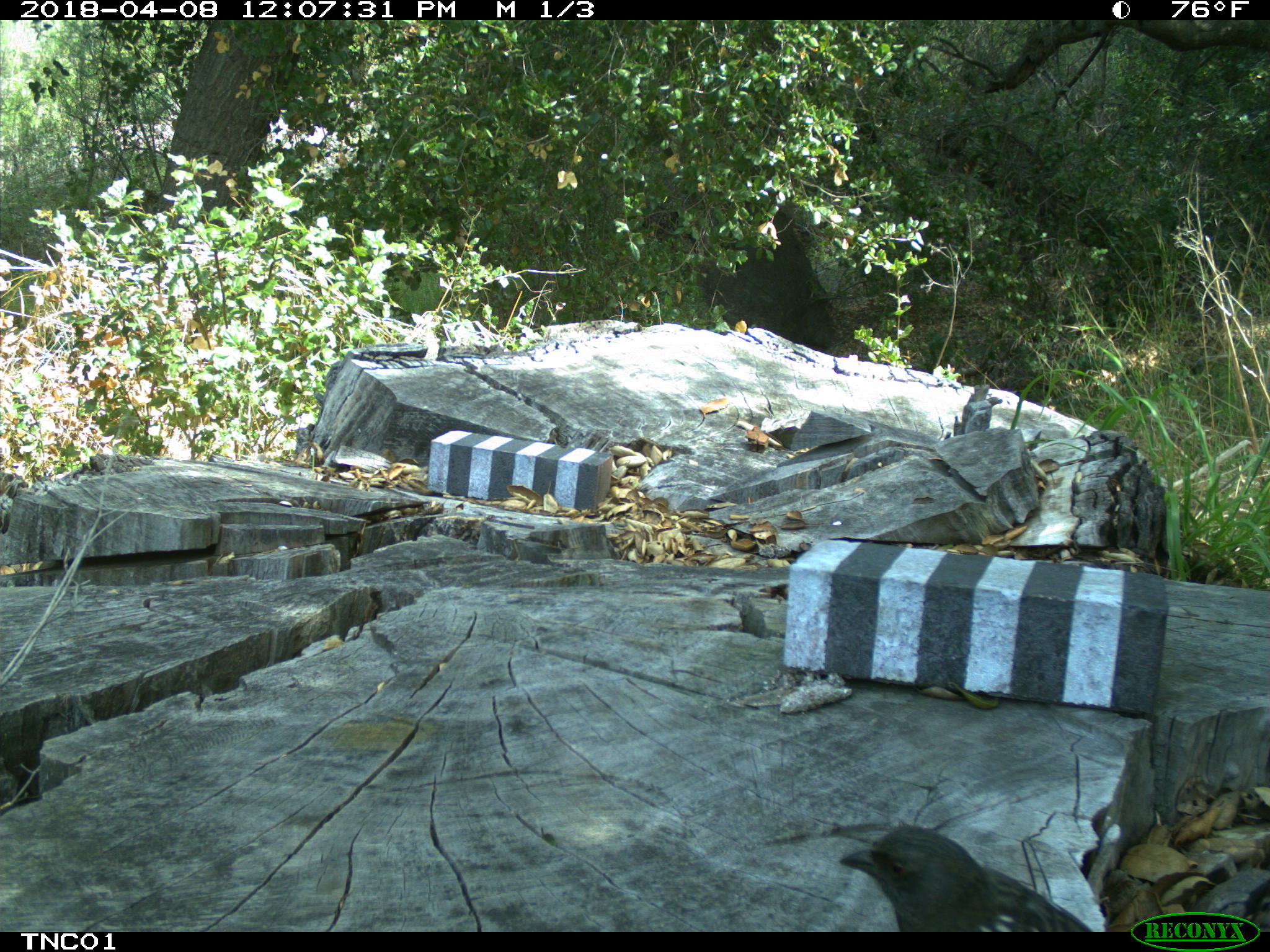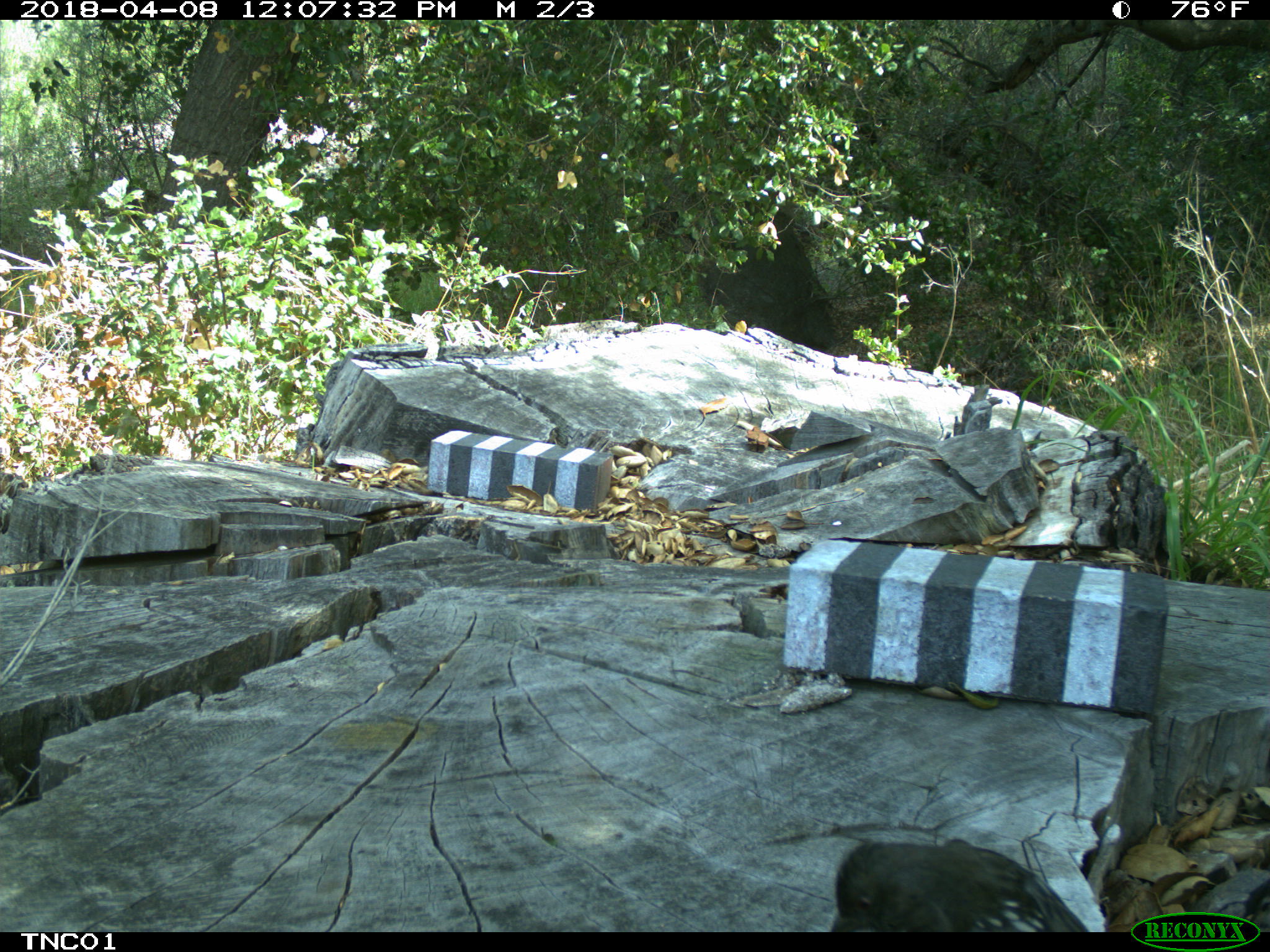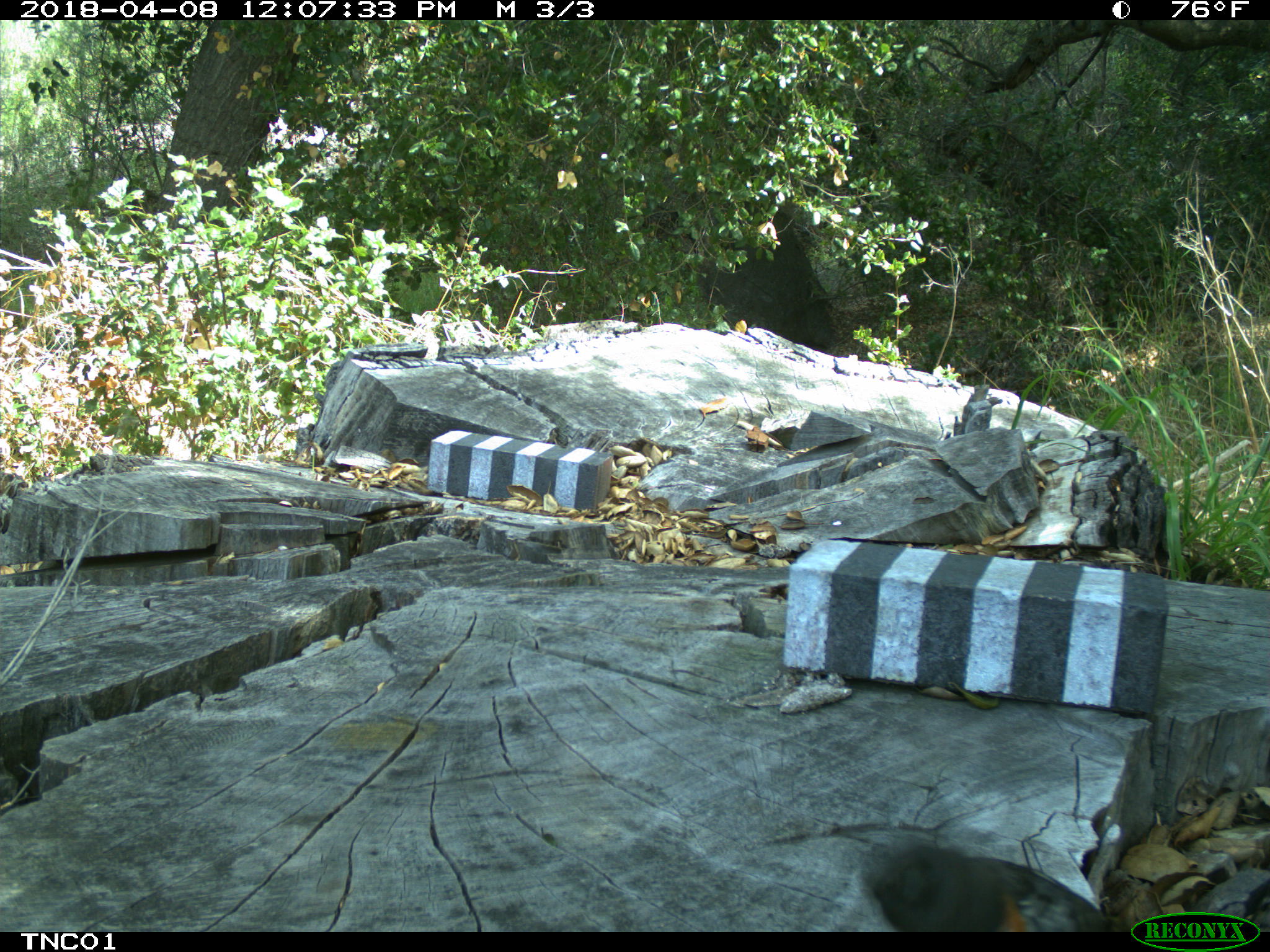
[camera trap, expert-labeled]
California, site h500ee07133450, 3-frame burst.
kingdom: Animalia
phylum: Chordata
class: Aves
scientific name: Aves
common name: bird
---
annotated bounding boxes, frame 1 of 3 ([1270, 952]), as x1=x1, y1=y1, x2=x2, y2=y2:
bird: x1=838, y1=826, x2=1092, y2=932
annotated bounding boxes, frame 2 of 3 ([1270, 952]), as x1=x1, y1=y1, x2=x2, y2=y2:
bird: x1=829, y1=836, x2=1089, y2=932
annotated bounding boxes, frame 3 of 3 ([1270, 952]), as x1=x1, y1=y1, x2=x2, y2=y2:
bird: x1=857, y1=824, x2=1115, y2=932